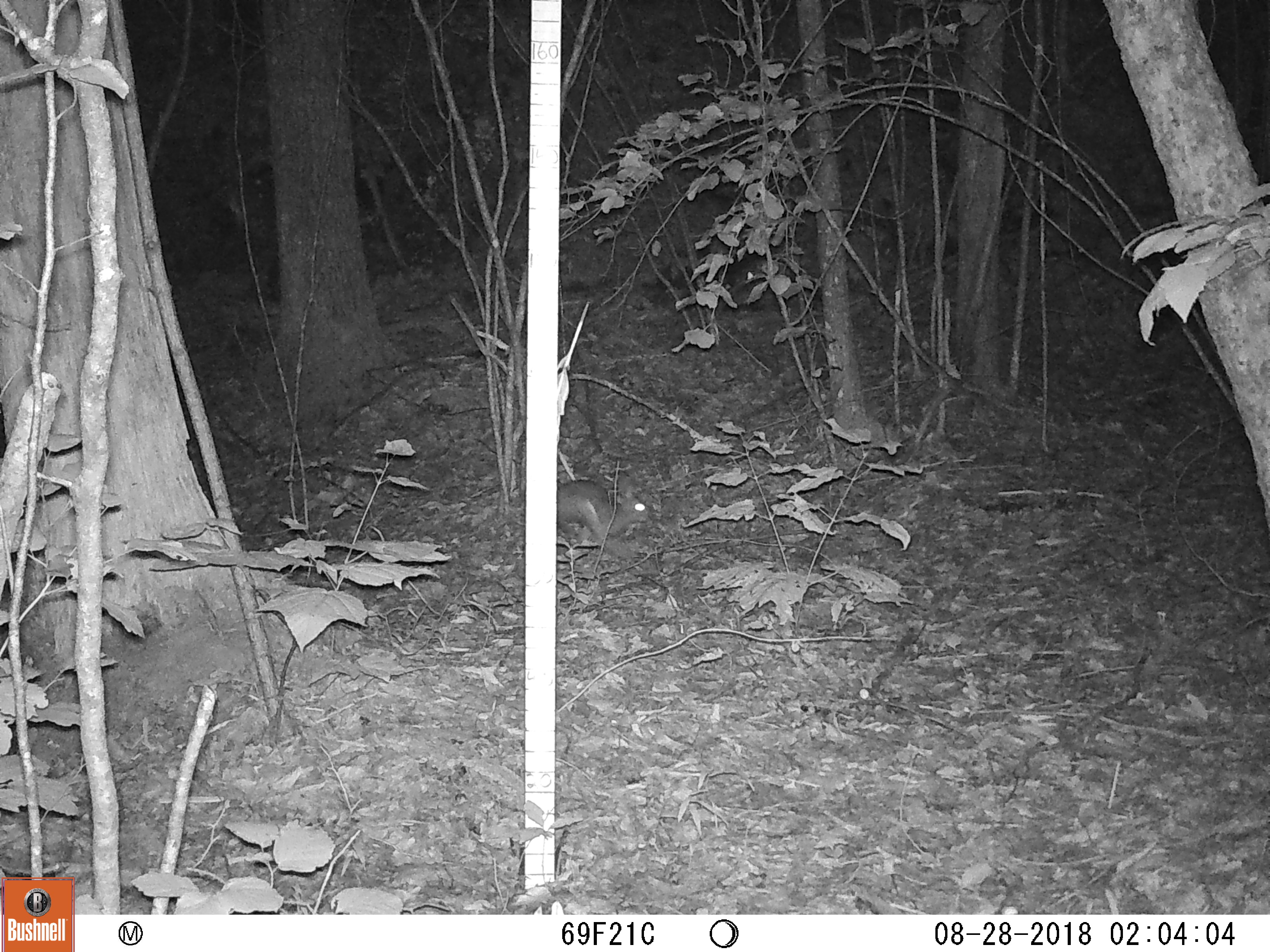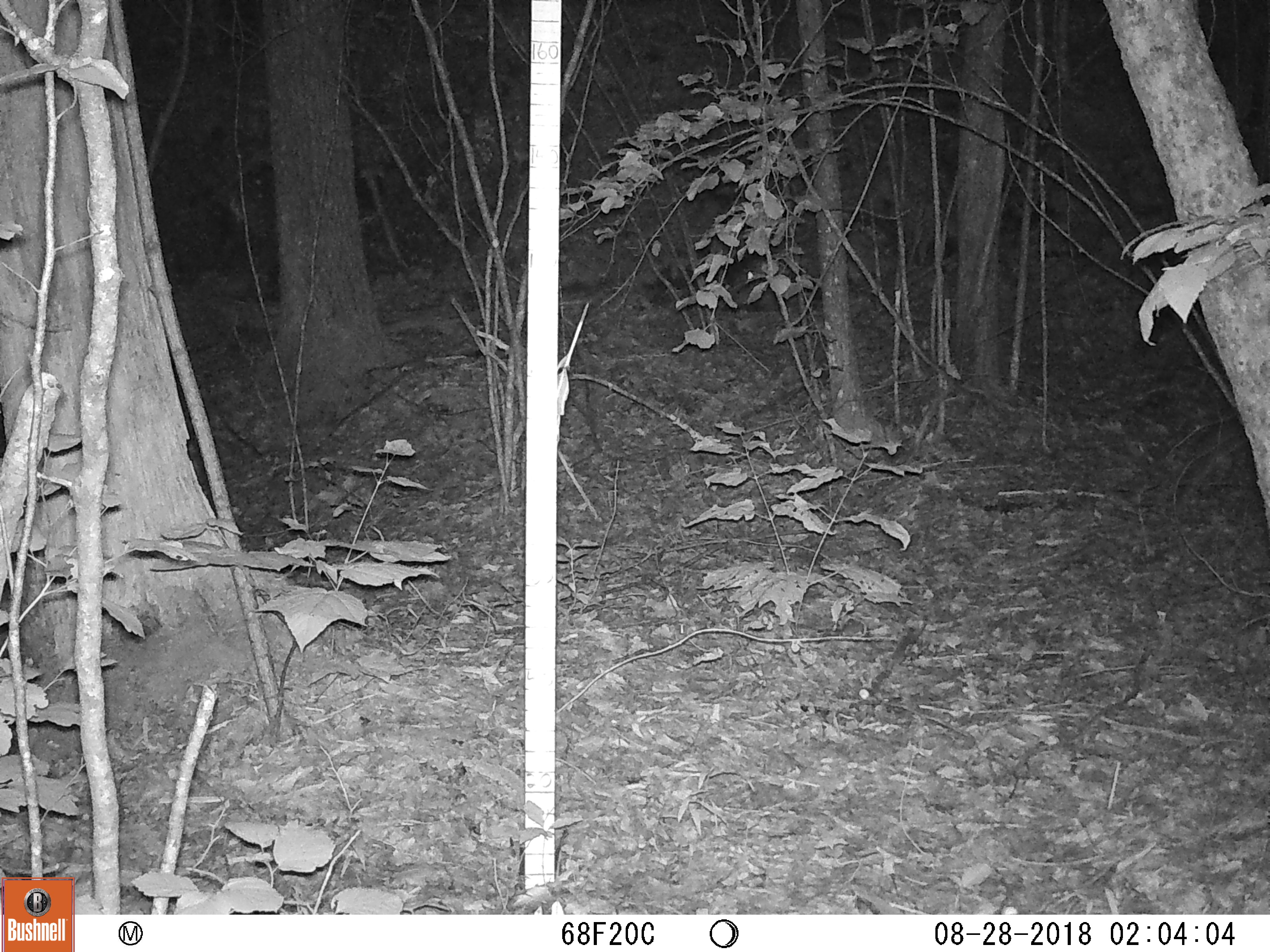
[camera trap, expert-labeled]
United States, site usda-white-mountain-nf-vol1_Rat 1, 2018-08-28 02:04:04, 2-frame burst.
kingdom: Animalia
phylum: Chordata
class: Mammalia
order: Lagomorpha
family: Leporidae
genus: Lepus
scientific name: Lepus americanus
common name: snowshoe hare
Snowshoe hare (Lepus americanus).